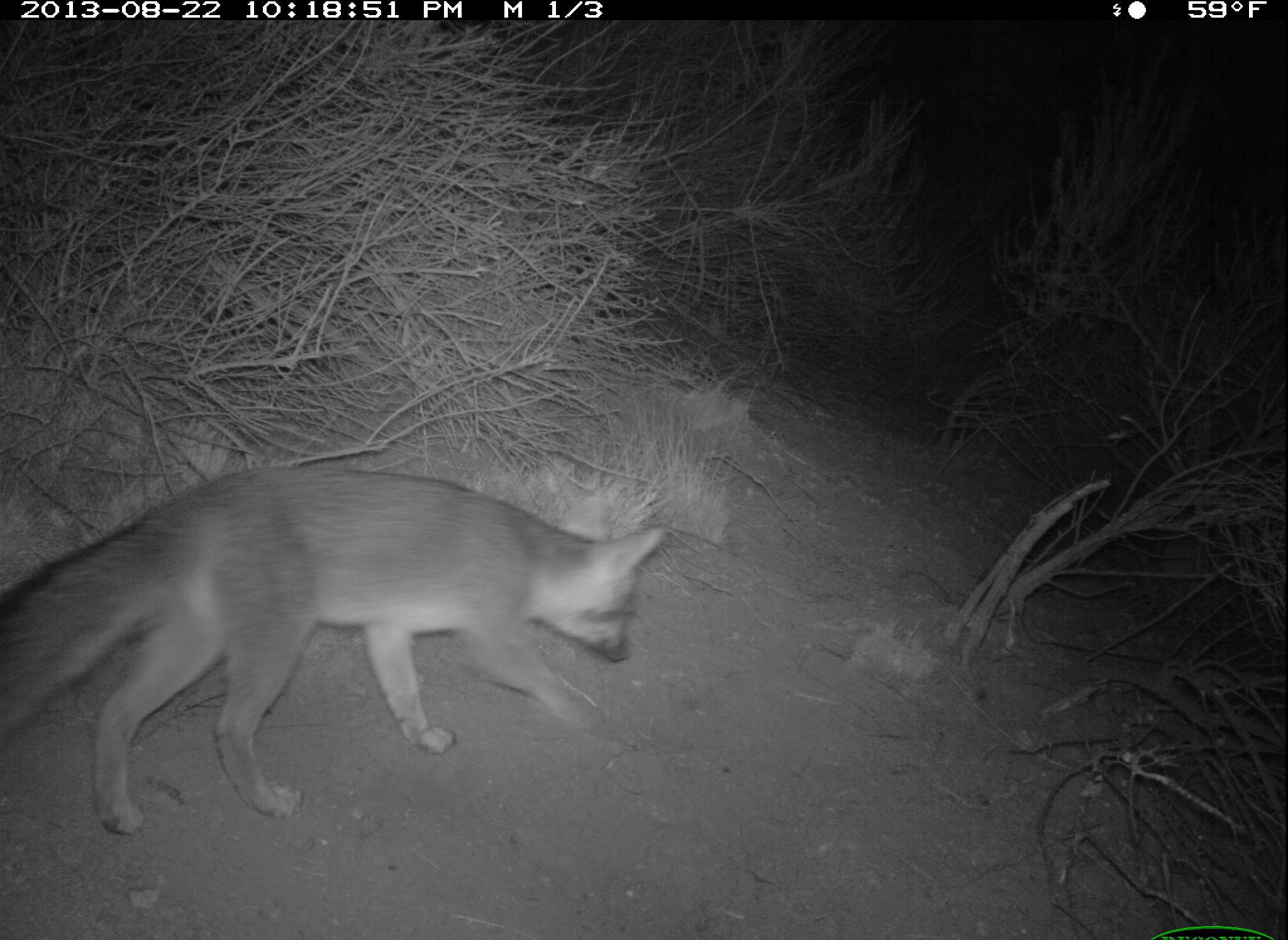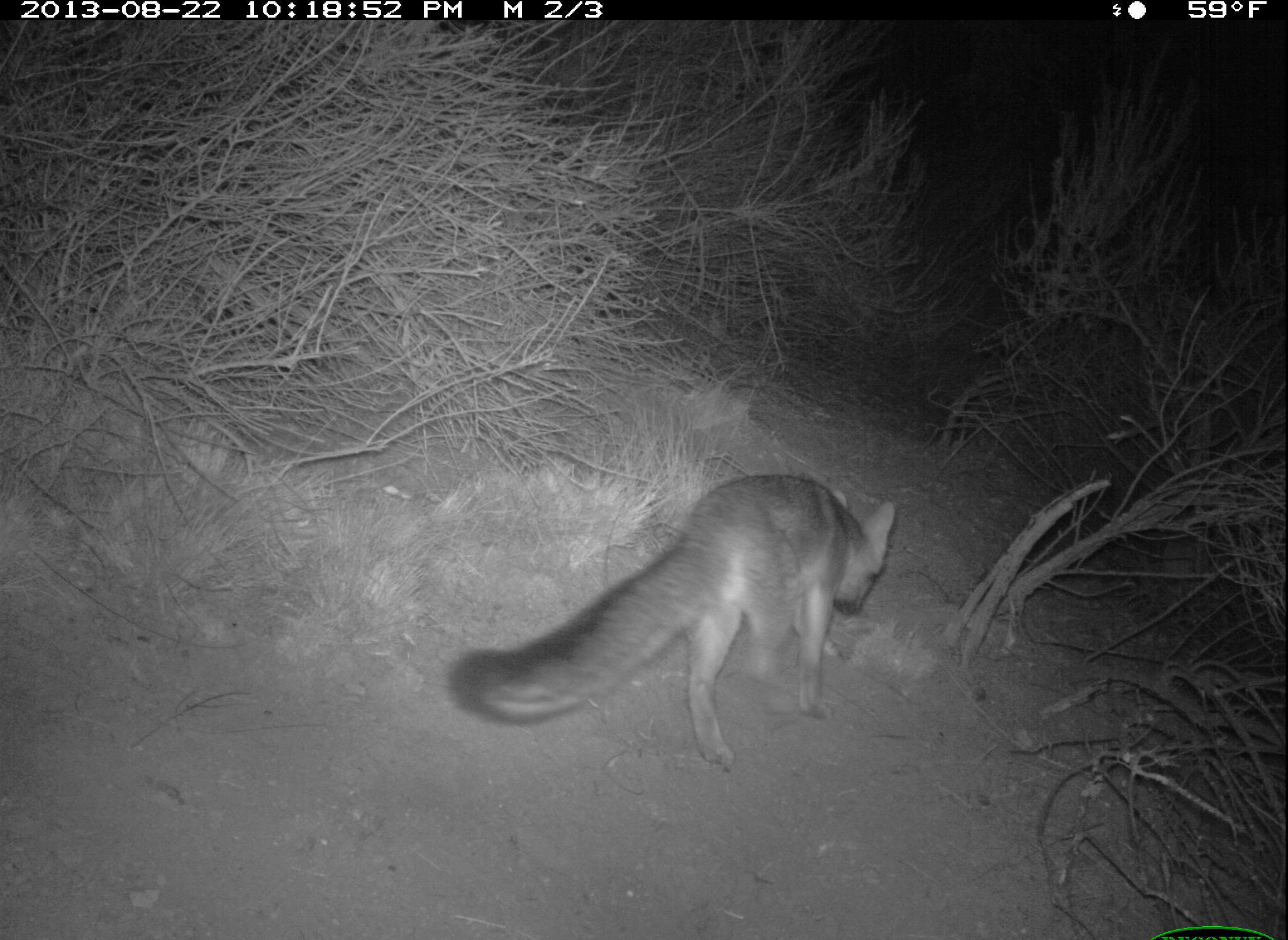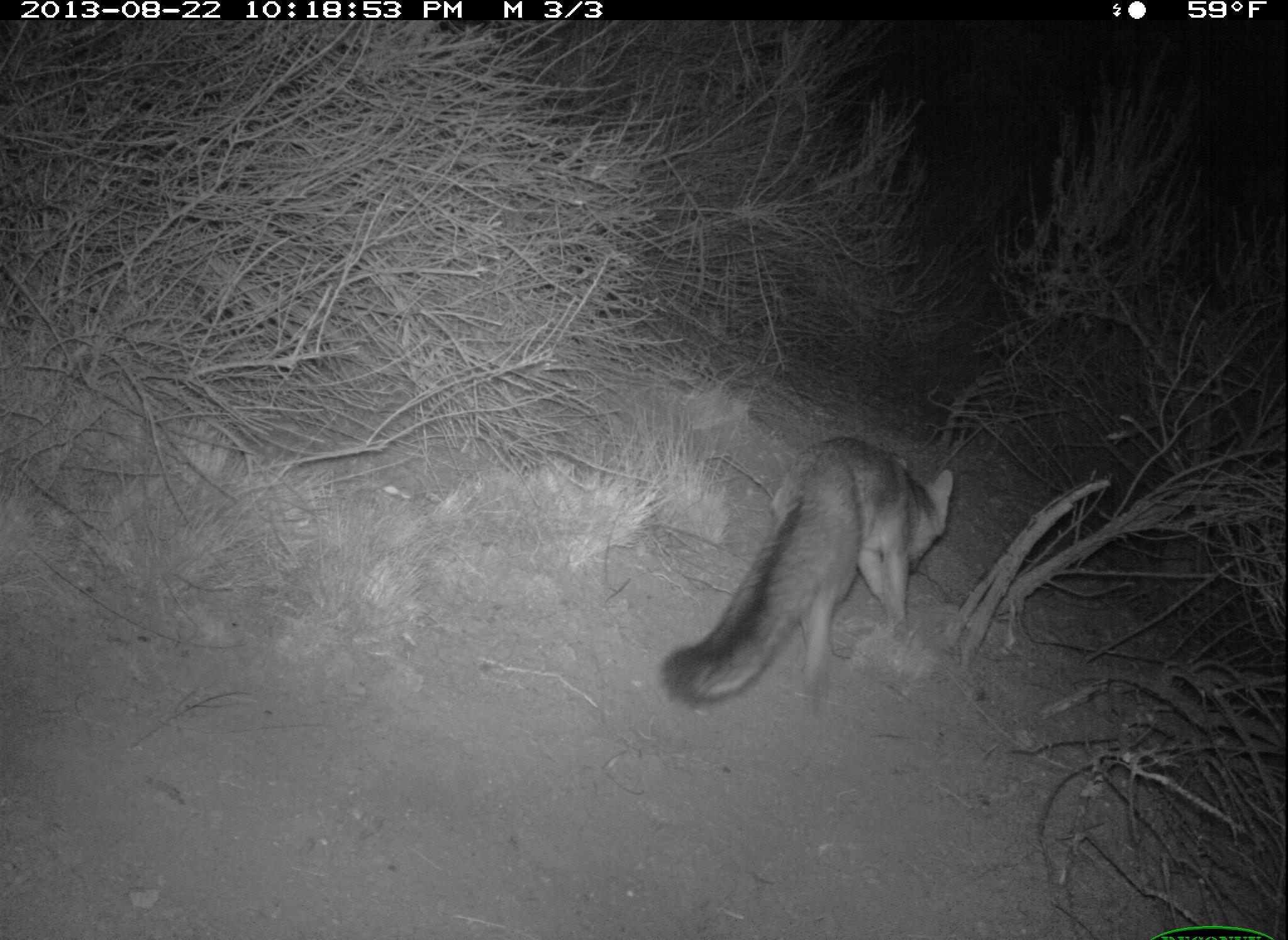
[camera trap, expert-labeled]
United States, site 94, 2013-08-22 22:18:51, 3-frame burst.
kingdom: Animalia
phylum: Chordata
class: Mammalia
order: Carnivora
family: Canidae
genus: Urocyon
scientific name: Urocyon cinereoargenteus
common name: gray fox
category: fox